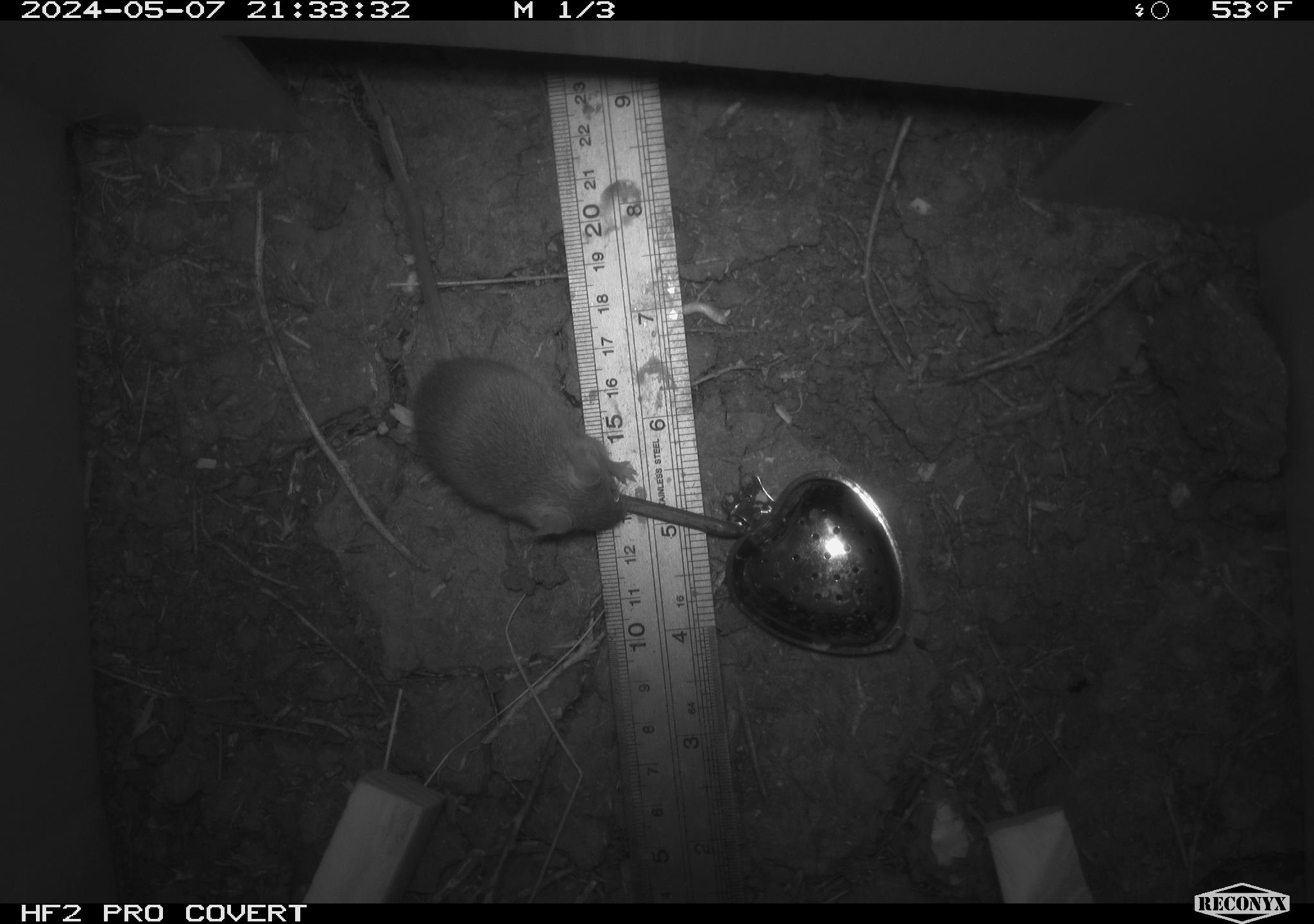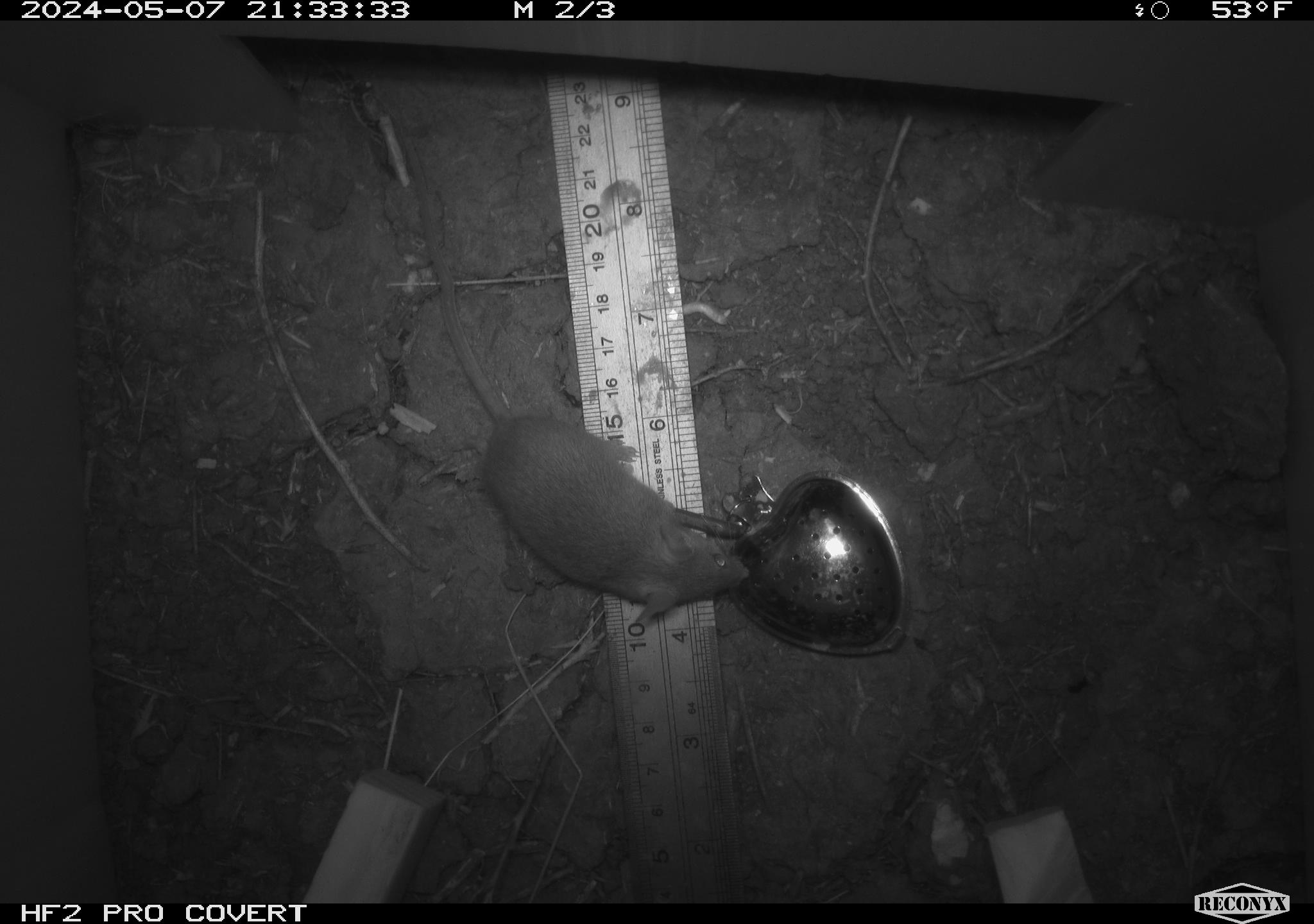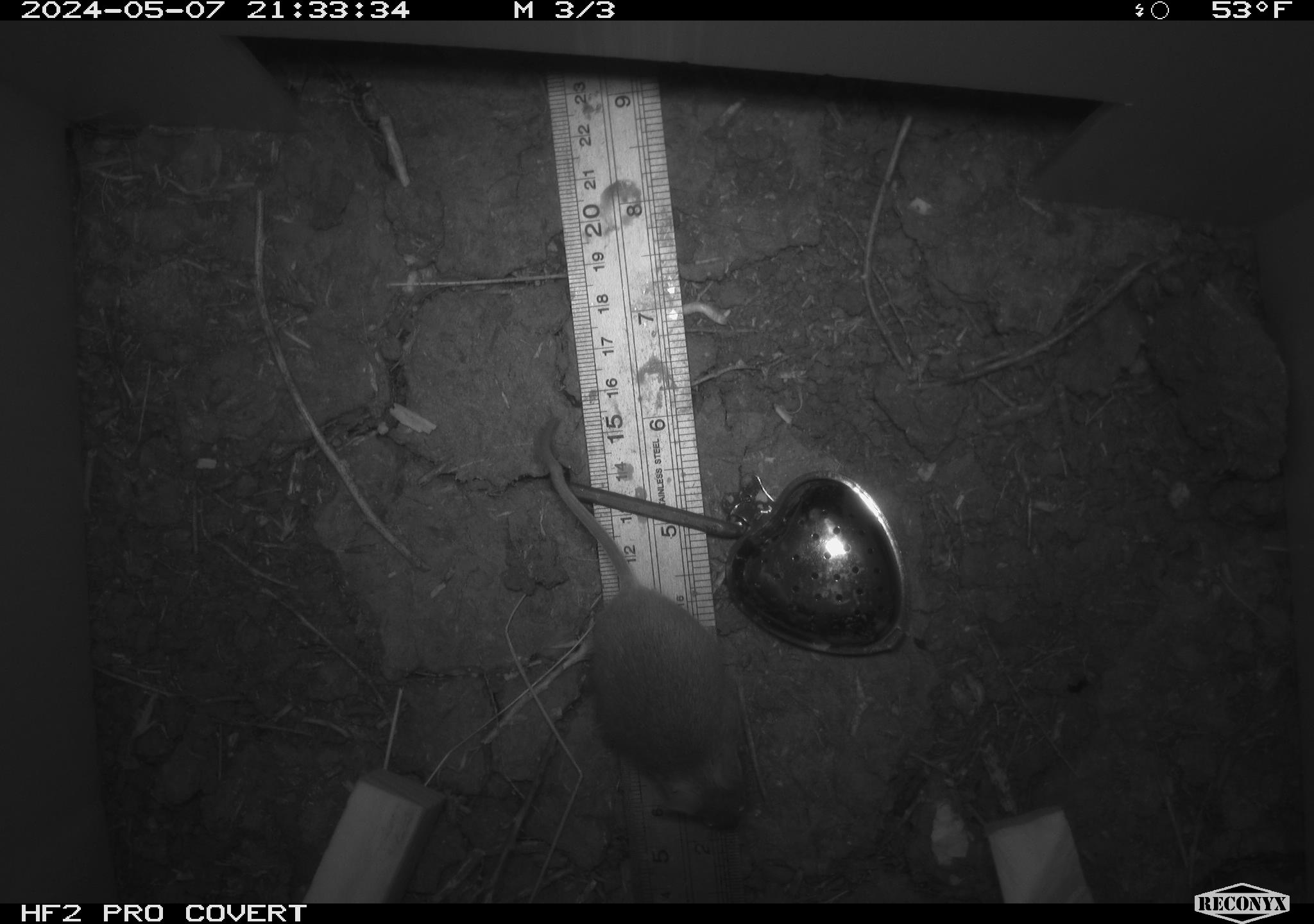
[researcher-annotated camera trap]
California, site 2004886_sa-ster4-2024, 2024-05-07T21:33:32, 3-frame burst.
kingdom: Animalia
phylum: Chordata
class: Mammalia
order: Rodentia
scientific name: Rodentia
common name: mouse species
Mouse species (Rodentia).